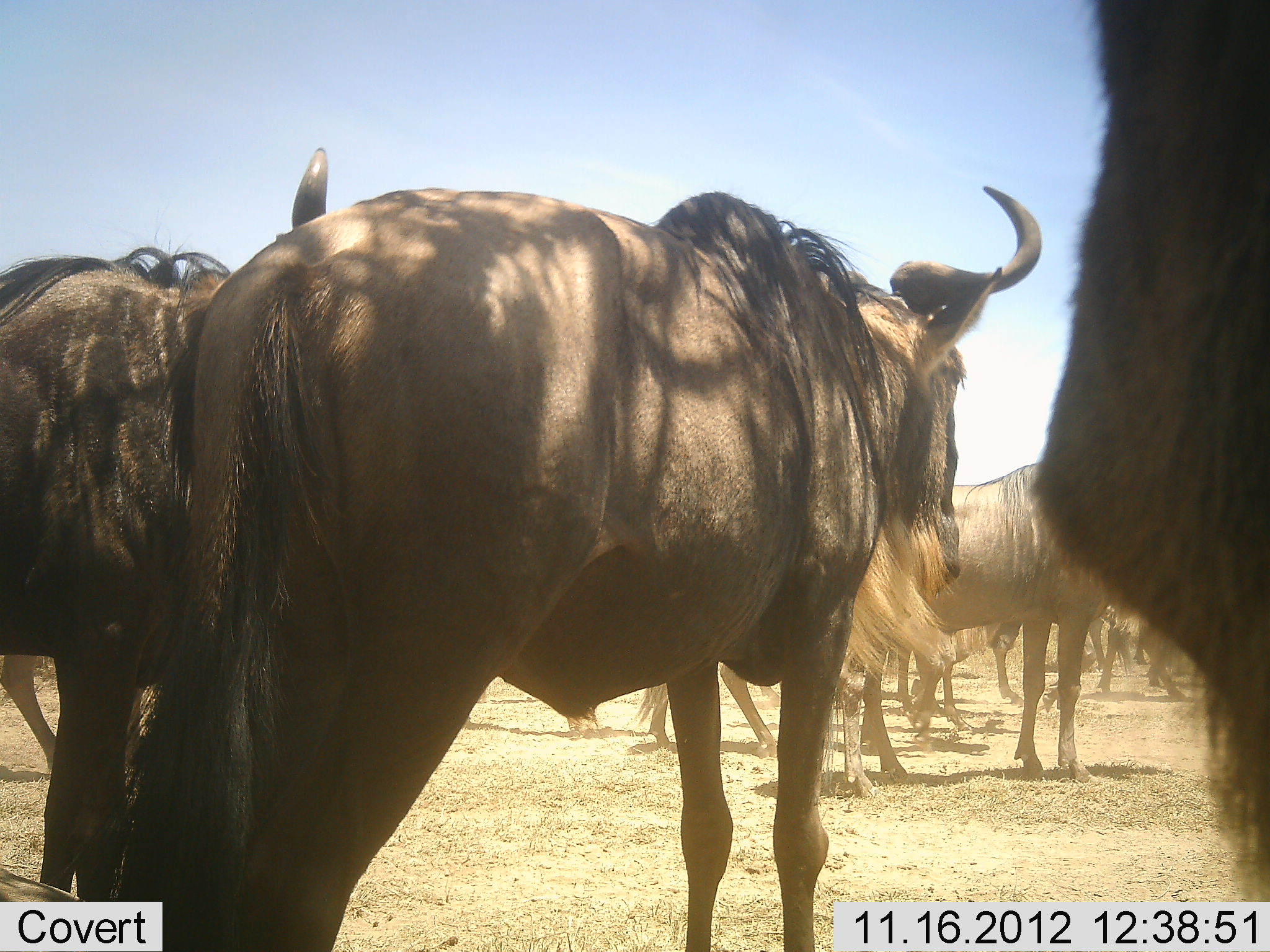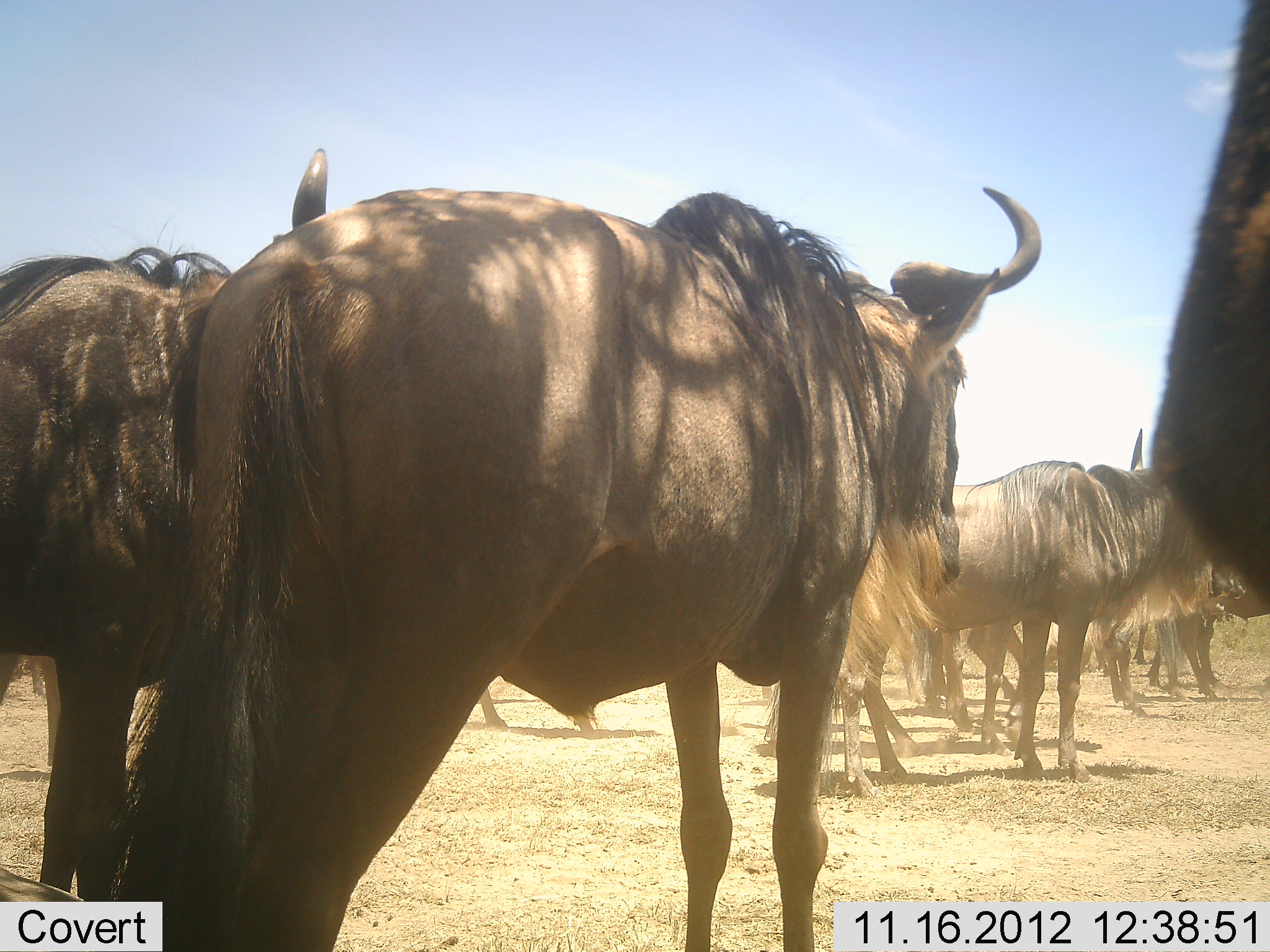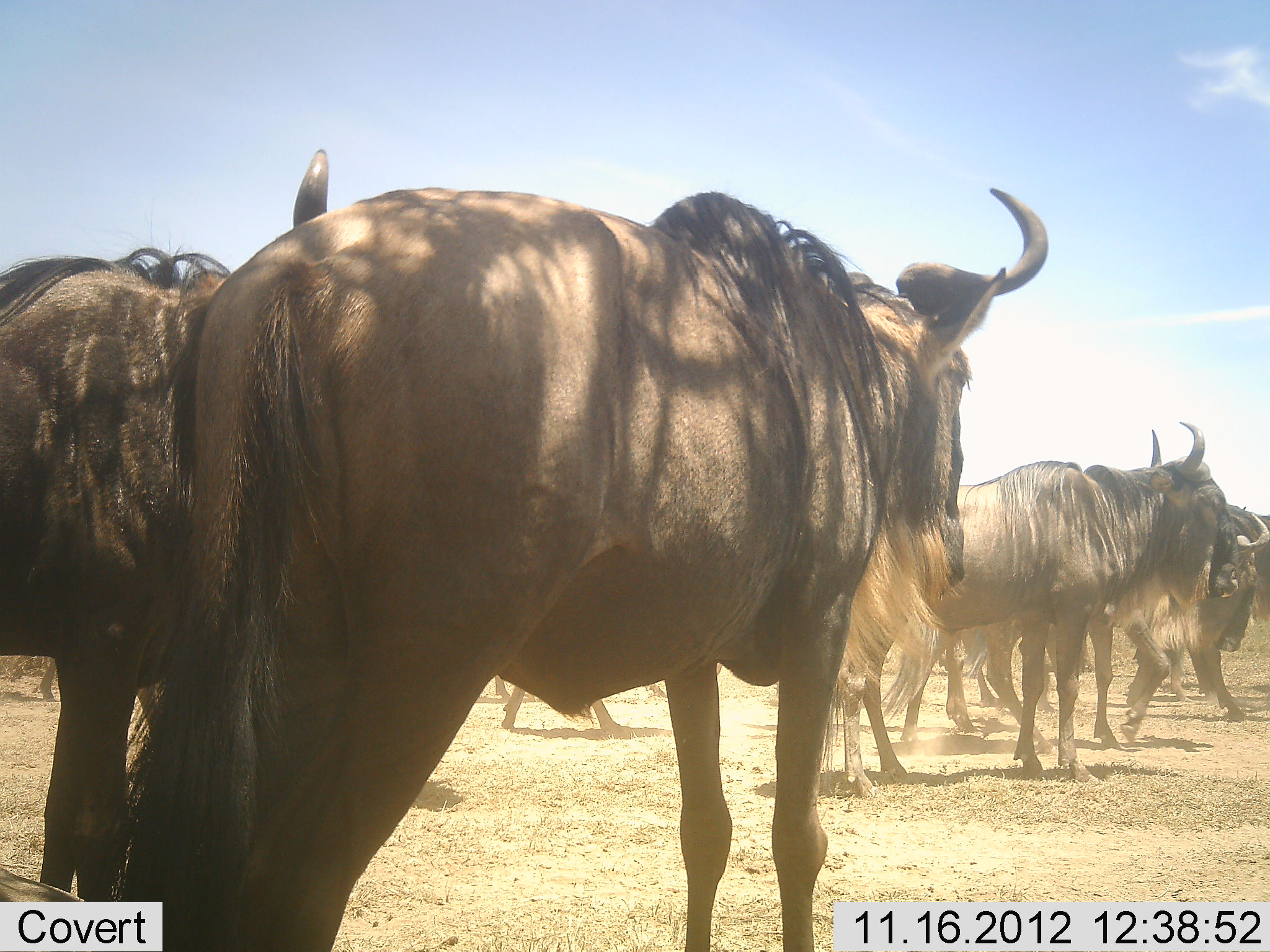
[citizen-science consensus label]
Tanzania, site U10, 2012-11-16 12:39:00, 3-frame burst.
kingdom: Animalia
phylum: Chordata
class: Mammalia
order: Artiodactyla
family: Bovidae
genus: Connochaetes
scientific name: Connochaetes taurinus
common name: blue wildebeest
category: wildebeest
Wildebeest (blue wildebeest) (Connochaetes taurinus), count 10. Behavior (volunteer vote fractions): standing 100%, resting 0%, moving 50%, interacting 10%. Young present (vote fraction): 0%. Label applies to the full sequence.